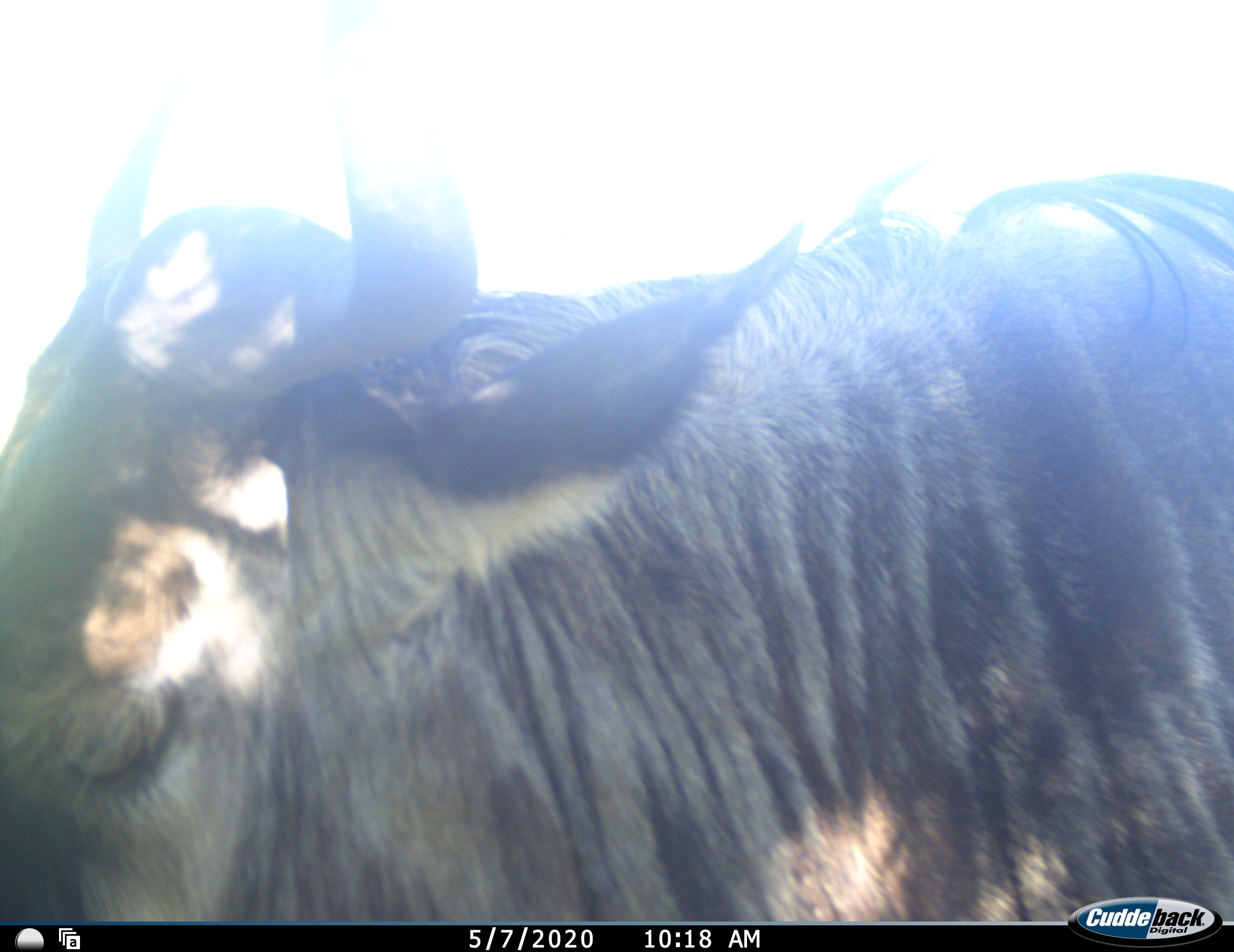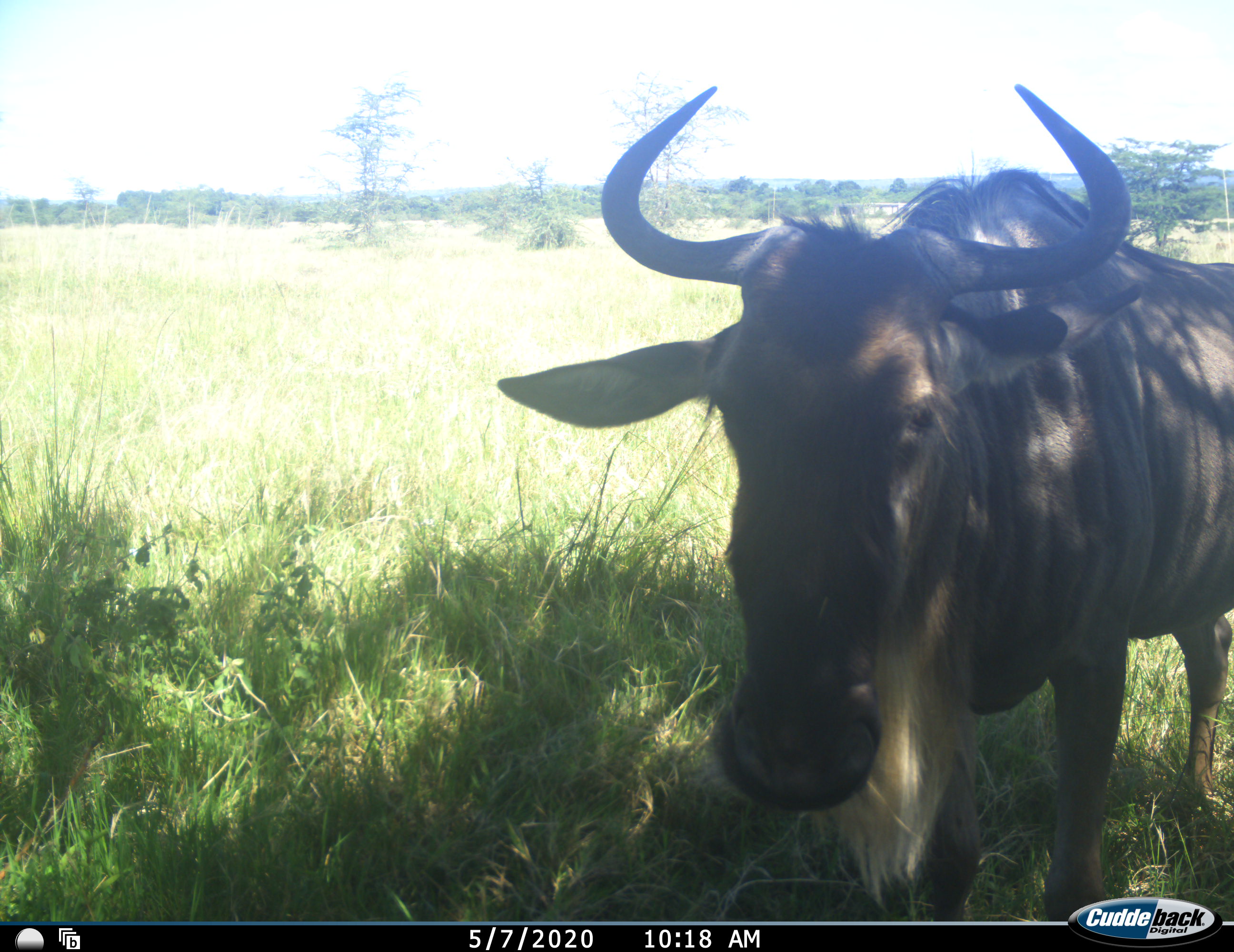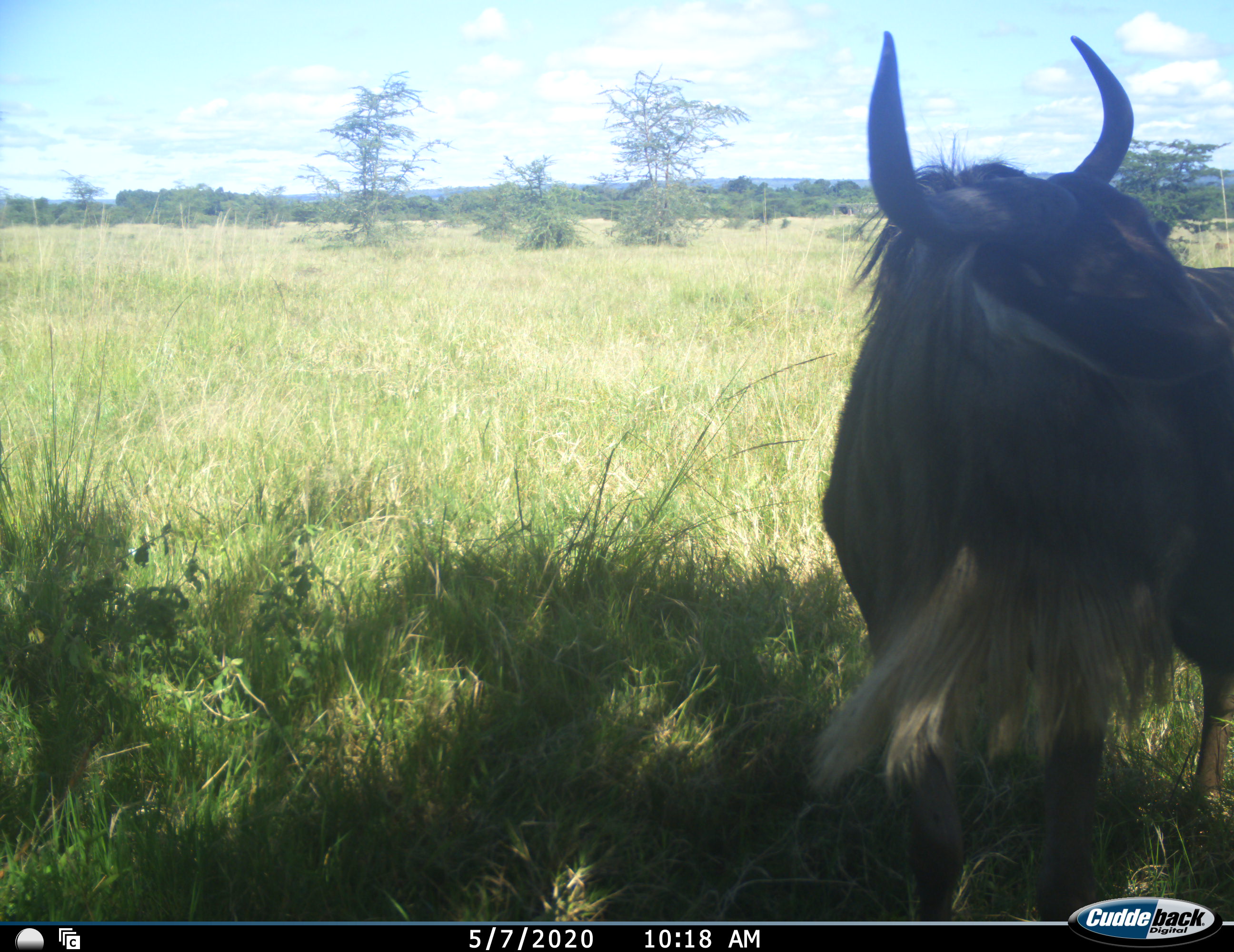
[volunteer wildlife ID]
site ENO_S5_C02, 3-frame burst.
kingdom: Animalia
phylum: Chordata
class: Mammalia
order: Artiodactyla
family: Bovidae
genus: Connochaetes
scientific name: Connochaetes taurinus taurinus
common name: blue wildebeest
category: wildebeestblue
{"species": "wildebeestblue (blue wildebeest) (Connochaetes taurinus taurinus)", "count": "1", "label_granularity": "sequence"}